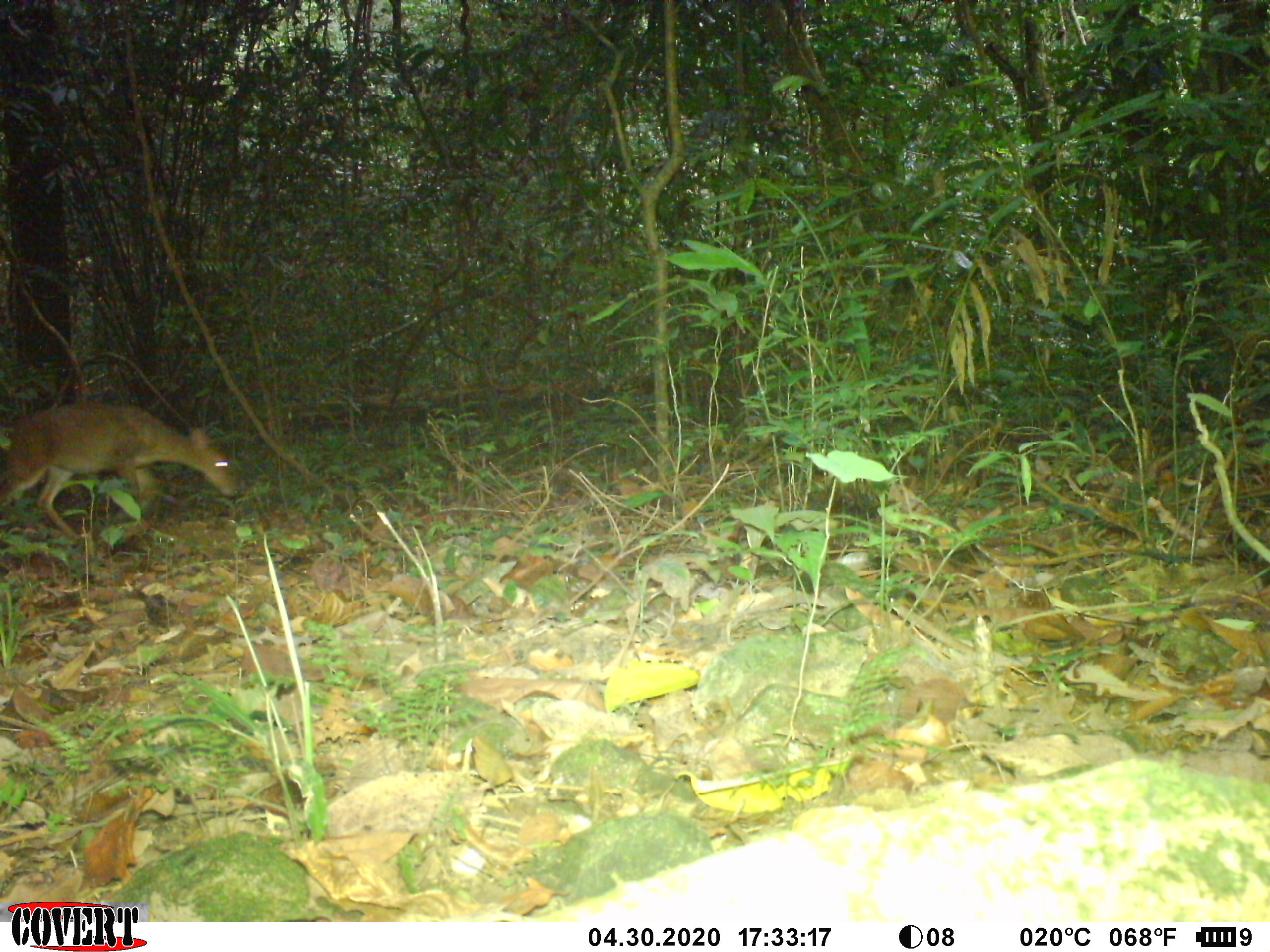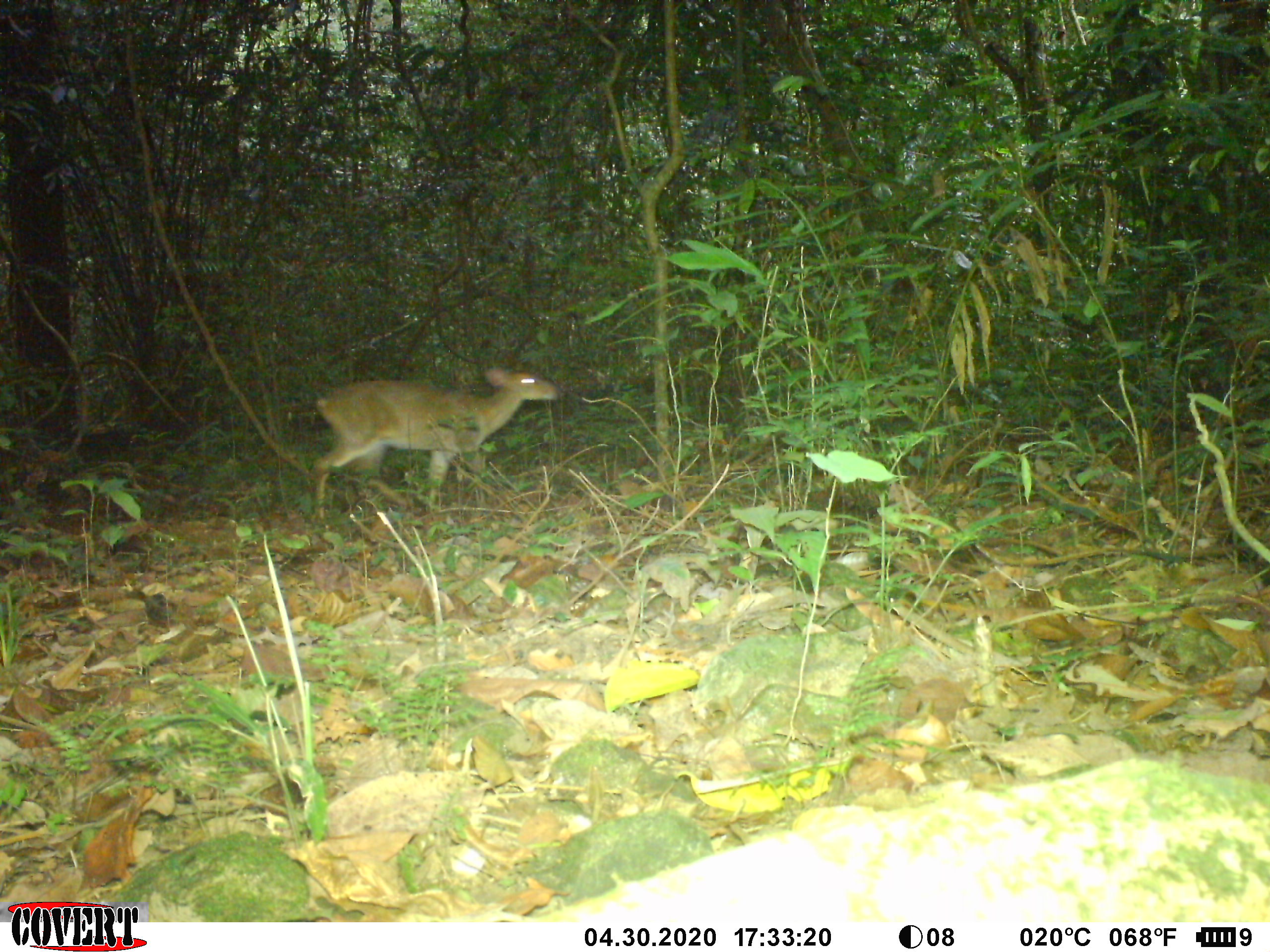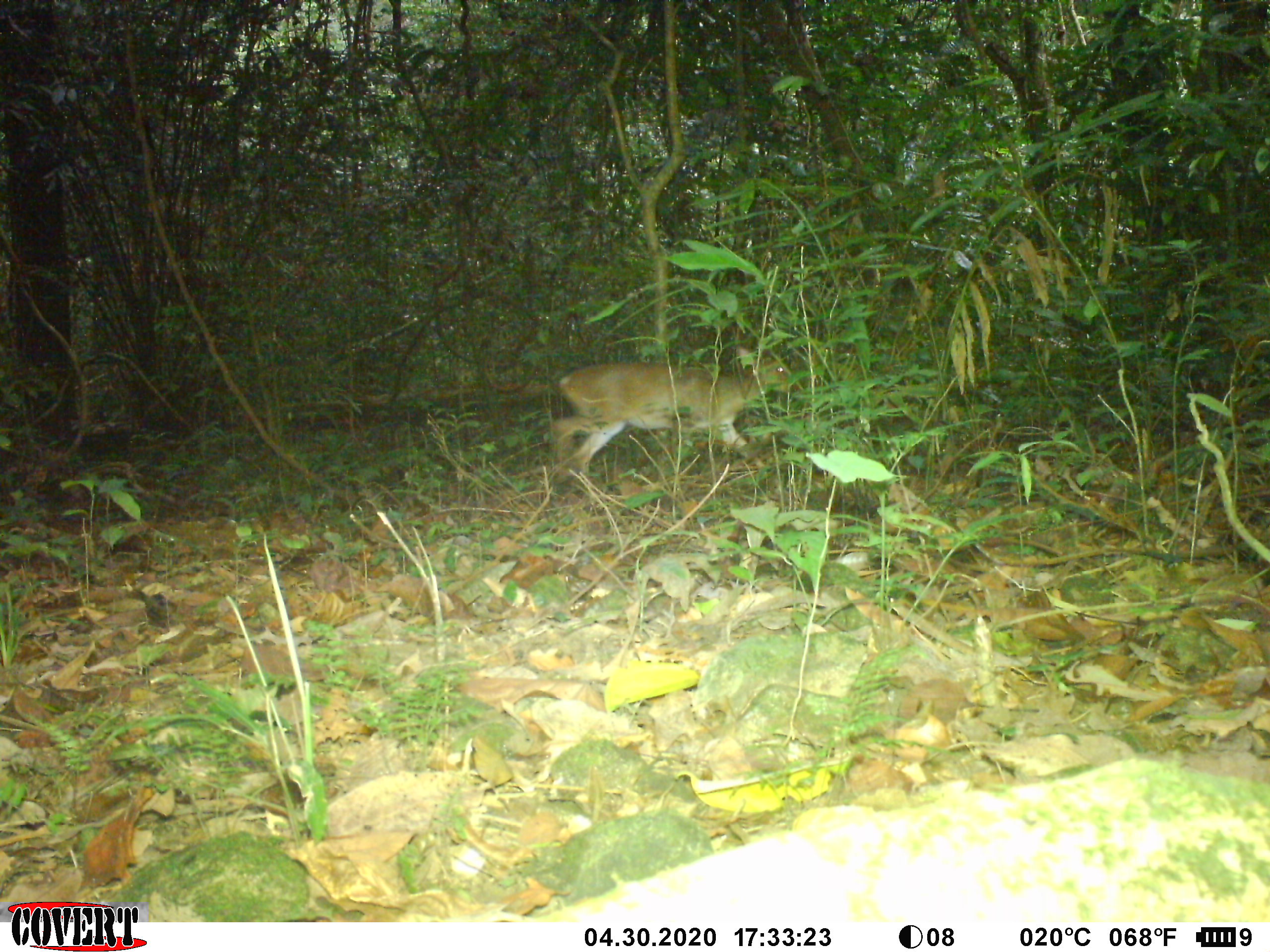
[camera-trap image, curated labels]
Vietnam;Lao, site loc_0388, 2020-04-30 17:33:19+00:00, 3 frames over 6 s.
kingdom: Animalia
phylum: Chordata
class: Mammalia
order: Artiodactyla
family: Cervidae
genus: Muntiacus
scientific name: Muntiacus vuquangensis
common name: large-antlered muntjac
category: large antlered muntjac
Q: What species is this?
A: Large antlered muntjac (large-antlered muntjac) (Muntiacus vuquangensis).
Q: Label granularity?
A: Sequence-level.